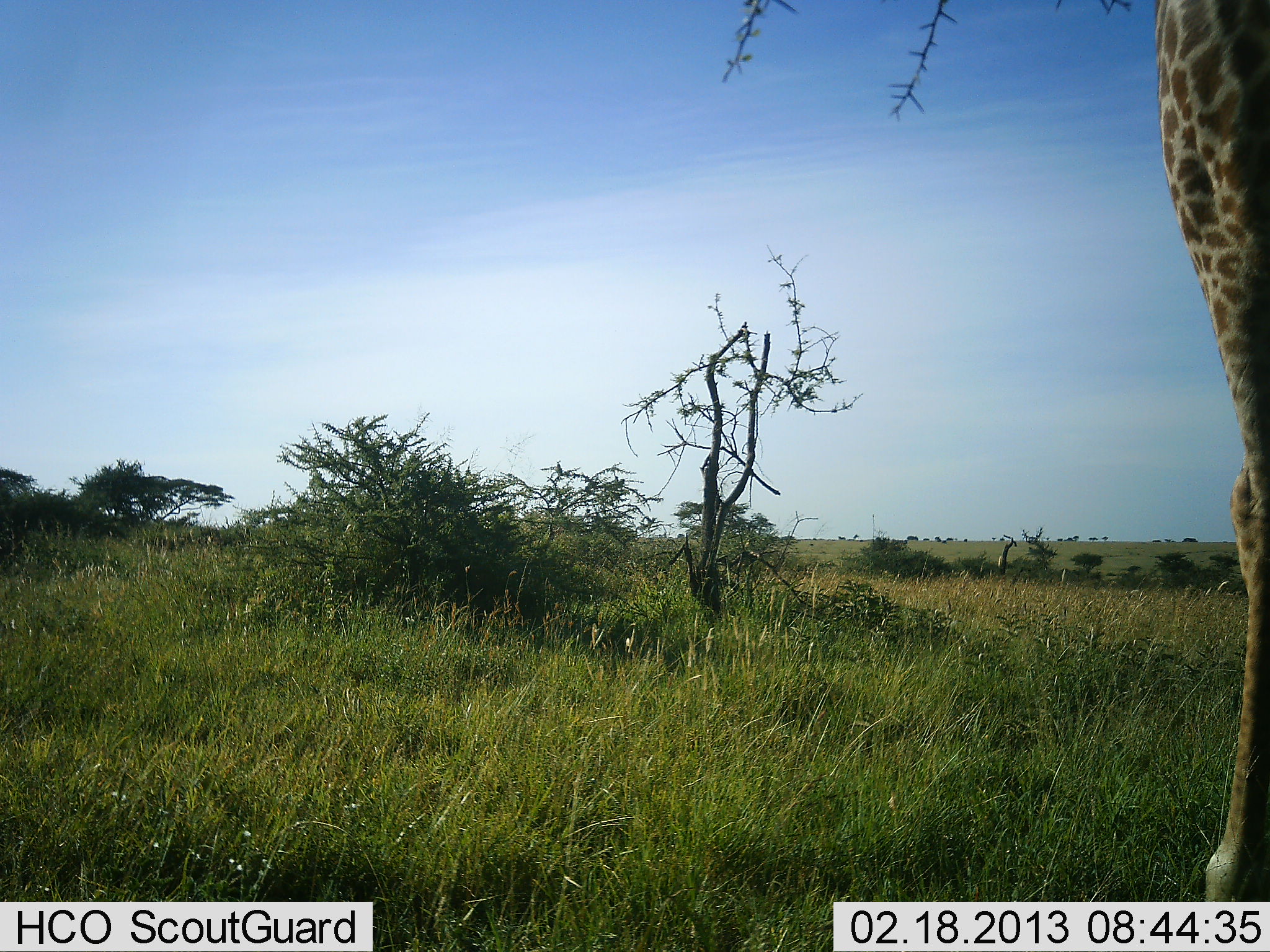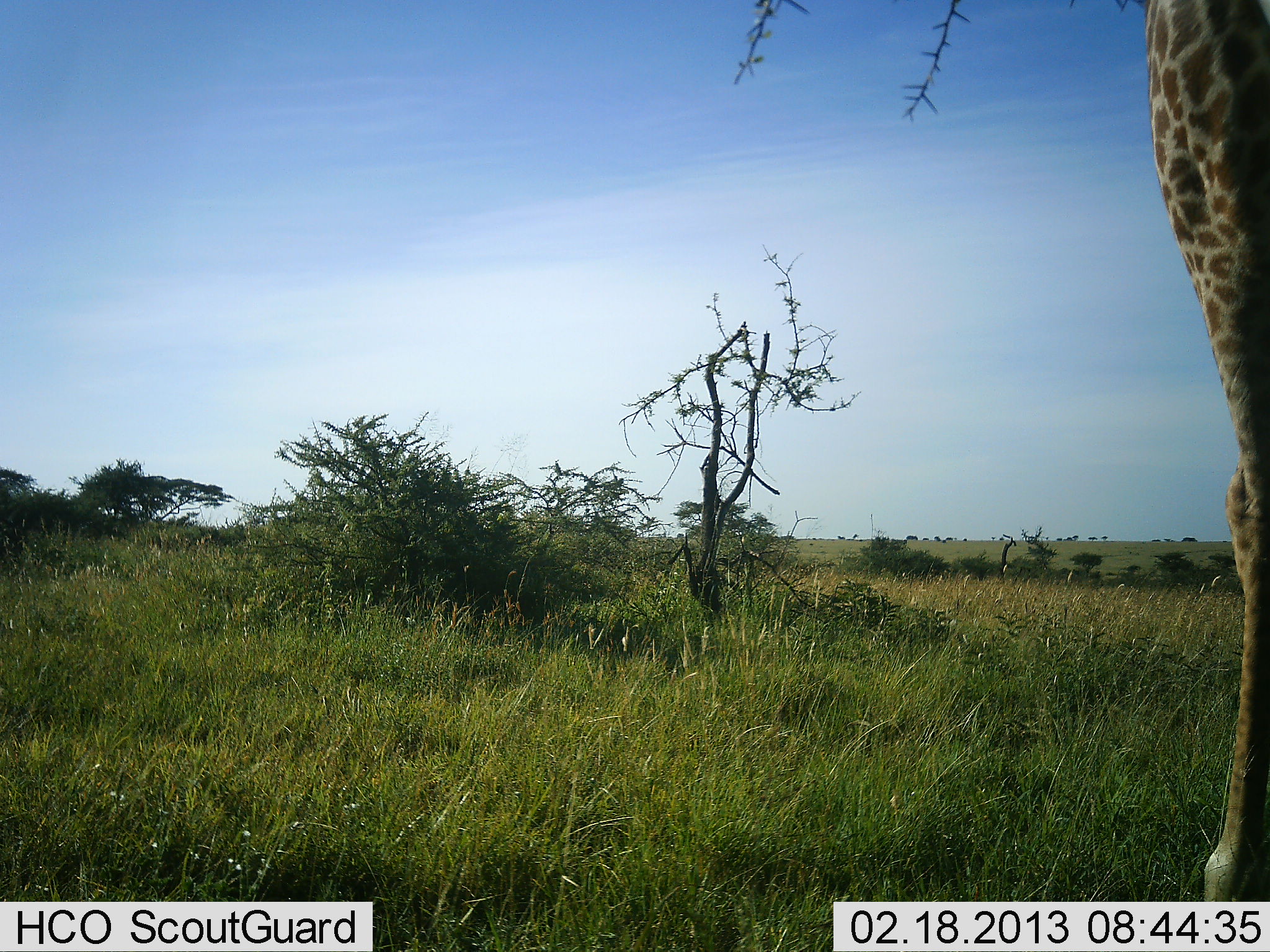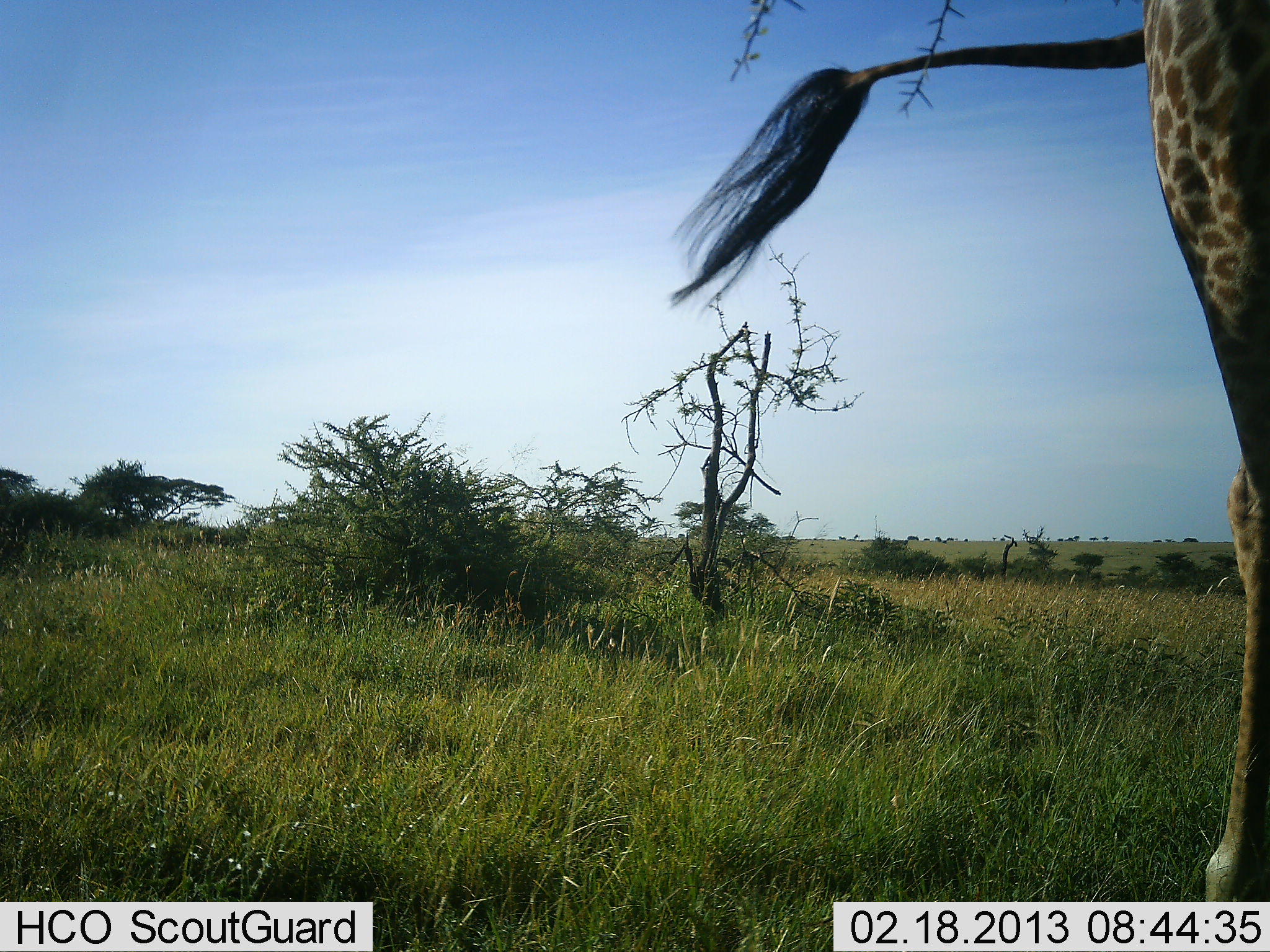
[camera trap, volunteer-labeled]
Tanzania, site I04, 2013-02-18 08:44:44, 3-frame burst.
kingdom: Animalia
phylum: Chordata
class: Mammalia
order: Artiodactyla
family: Giraffidae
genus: Giraffa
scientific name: Giraffa camelopardalis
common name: giraffe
Giraffe (Giraffa camelopardalis), count 1. Behavior (volunteer vote fractions): standing 87%, resting 0%, moving 5%, interacting 0%. Young present (vote fraction): 0%. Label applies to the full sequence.